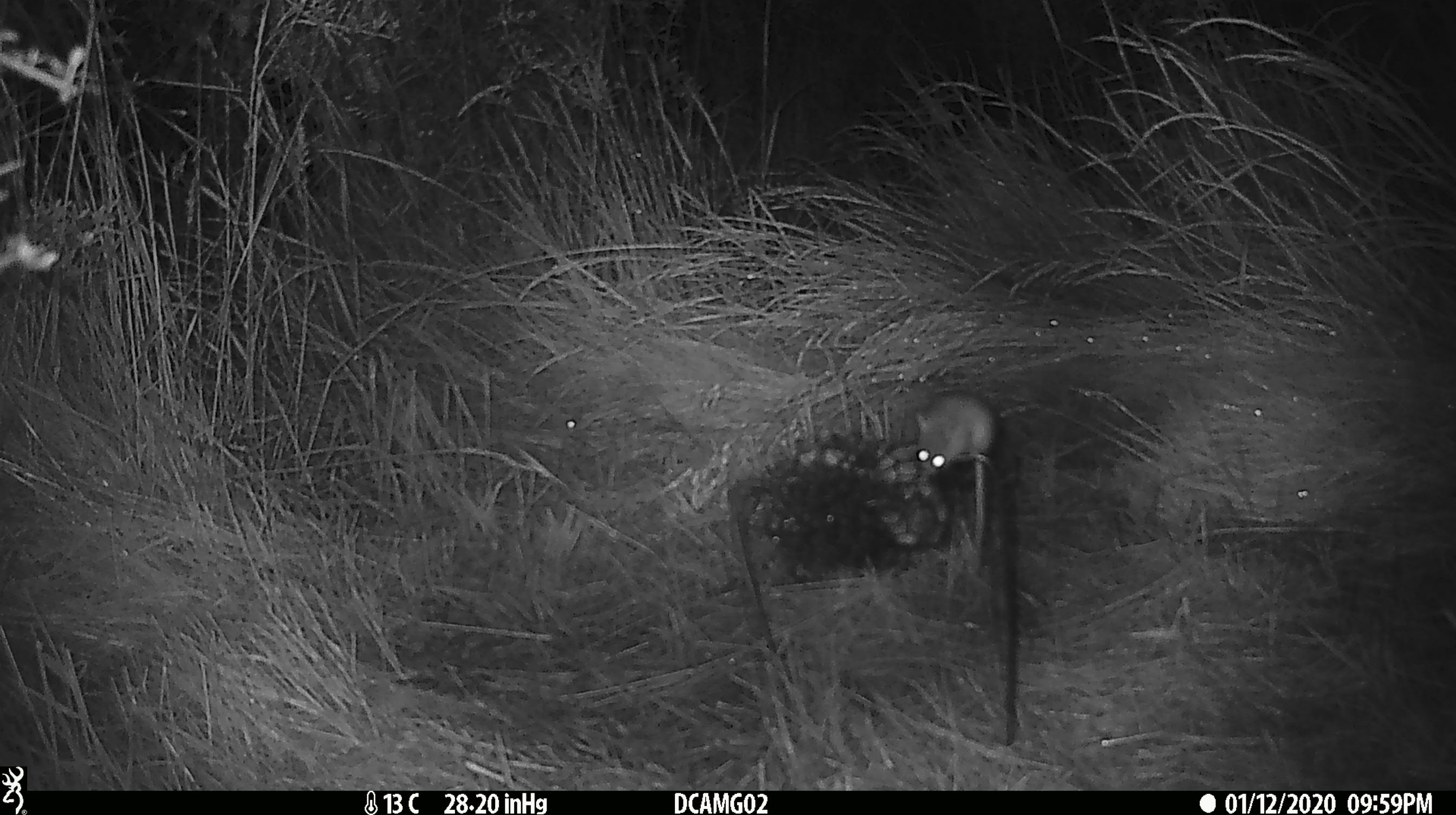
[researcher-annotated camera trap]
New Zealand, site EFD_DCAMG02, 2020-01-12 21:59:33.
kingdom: Animalia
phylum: Chordata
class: Mammalia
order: Rodentia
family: Muridae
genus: Mus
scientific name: Mus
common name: mouse